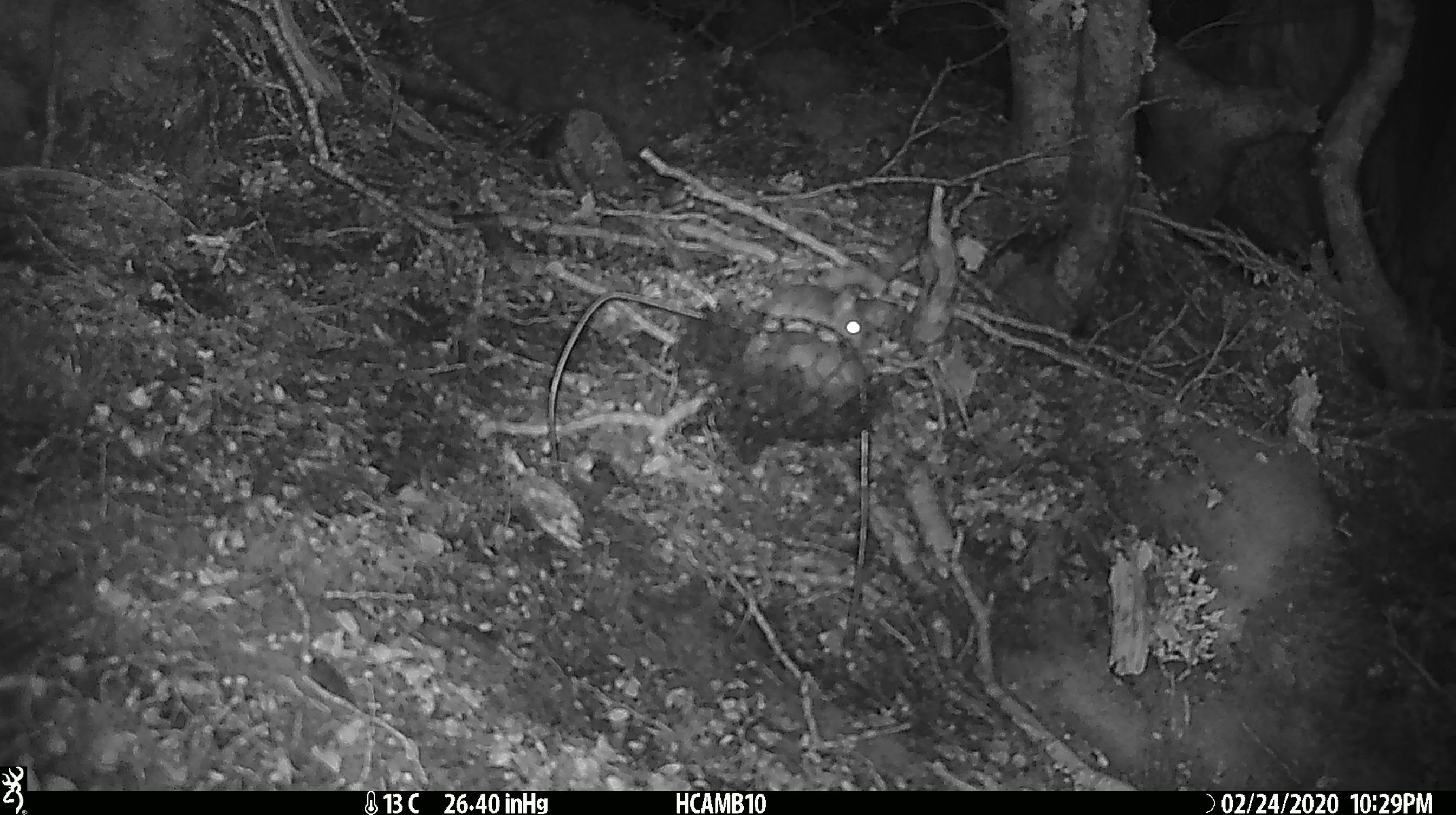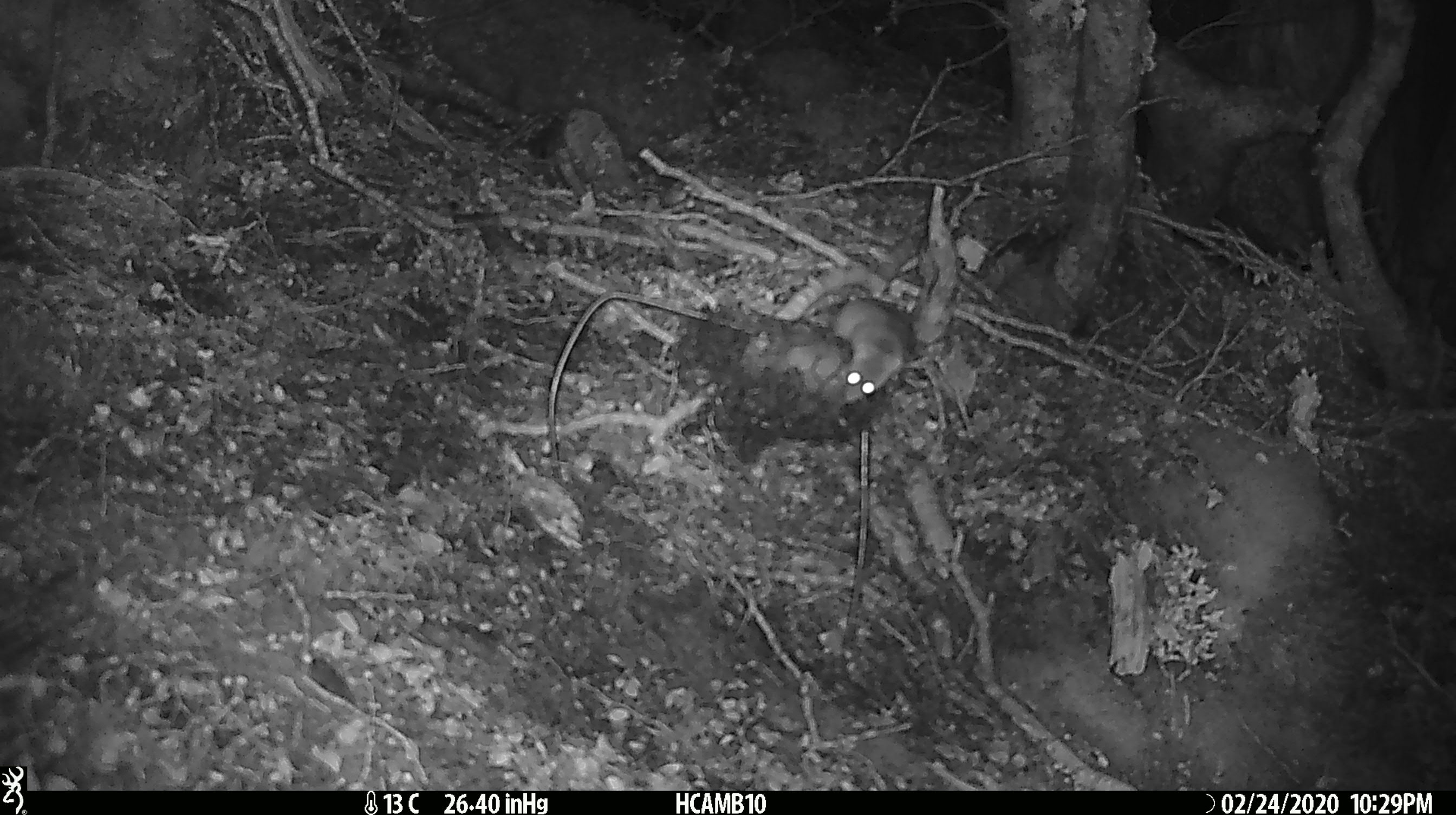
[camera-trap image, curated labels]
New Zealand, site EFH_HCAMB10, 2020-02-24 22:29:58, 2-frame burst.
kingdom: Animalia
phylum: Chordata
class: Mammalia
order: Rodentia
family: Muridae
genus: Mus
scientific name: Mus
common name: mouse